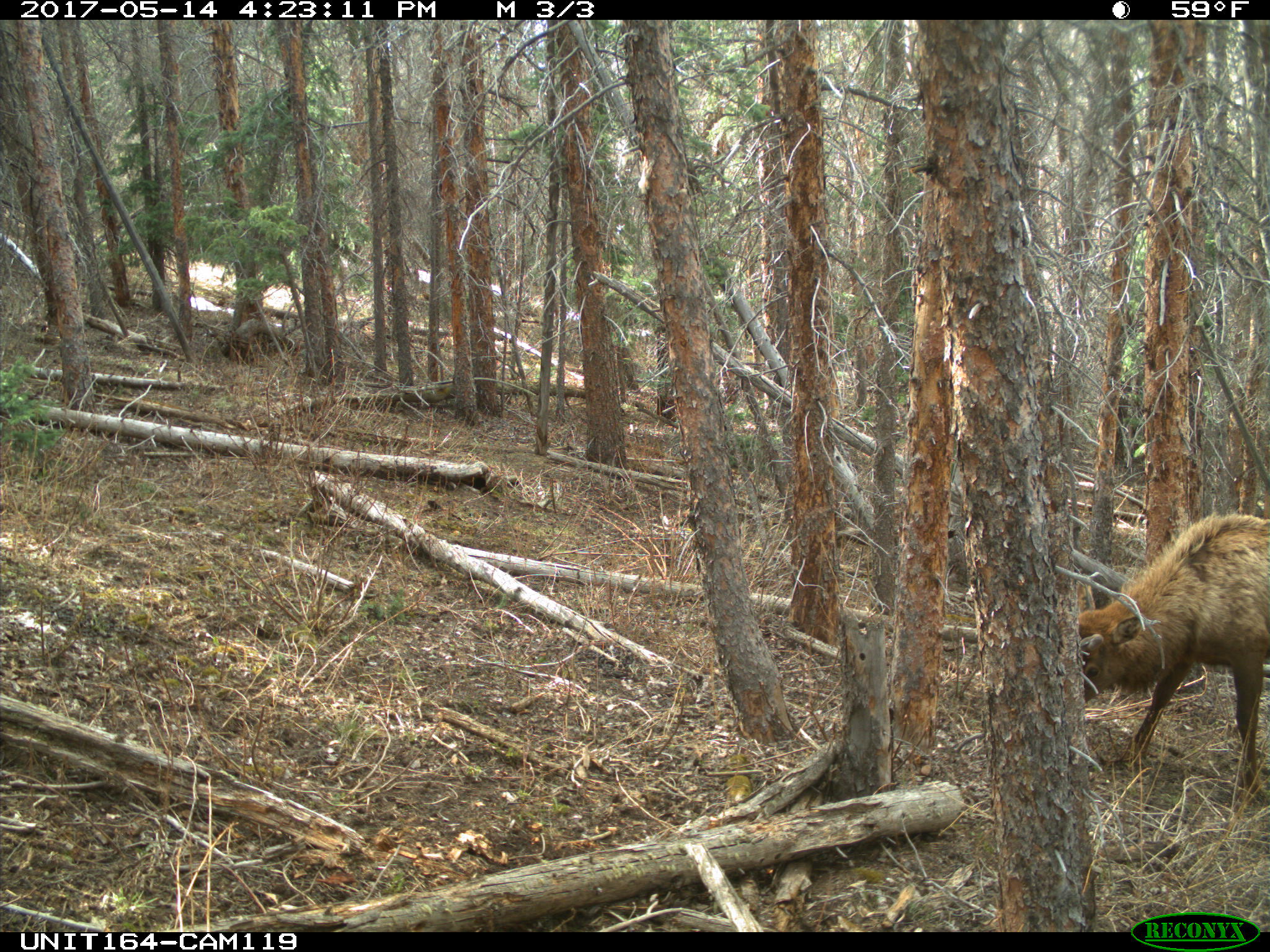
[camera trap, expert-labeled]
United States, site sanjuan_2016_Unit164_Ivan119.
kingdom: Animalia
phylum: Chordata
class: Mammalia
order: Artiodactyla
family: Cervidae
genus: Cervus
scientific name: Cervus elaphus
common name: red deer